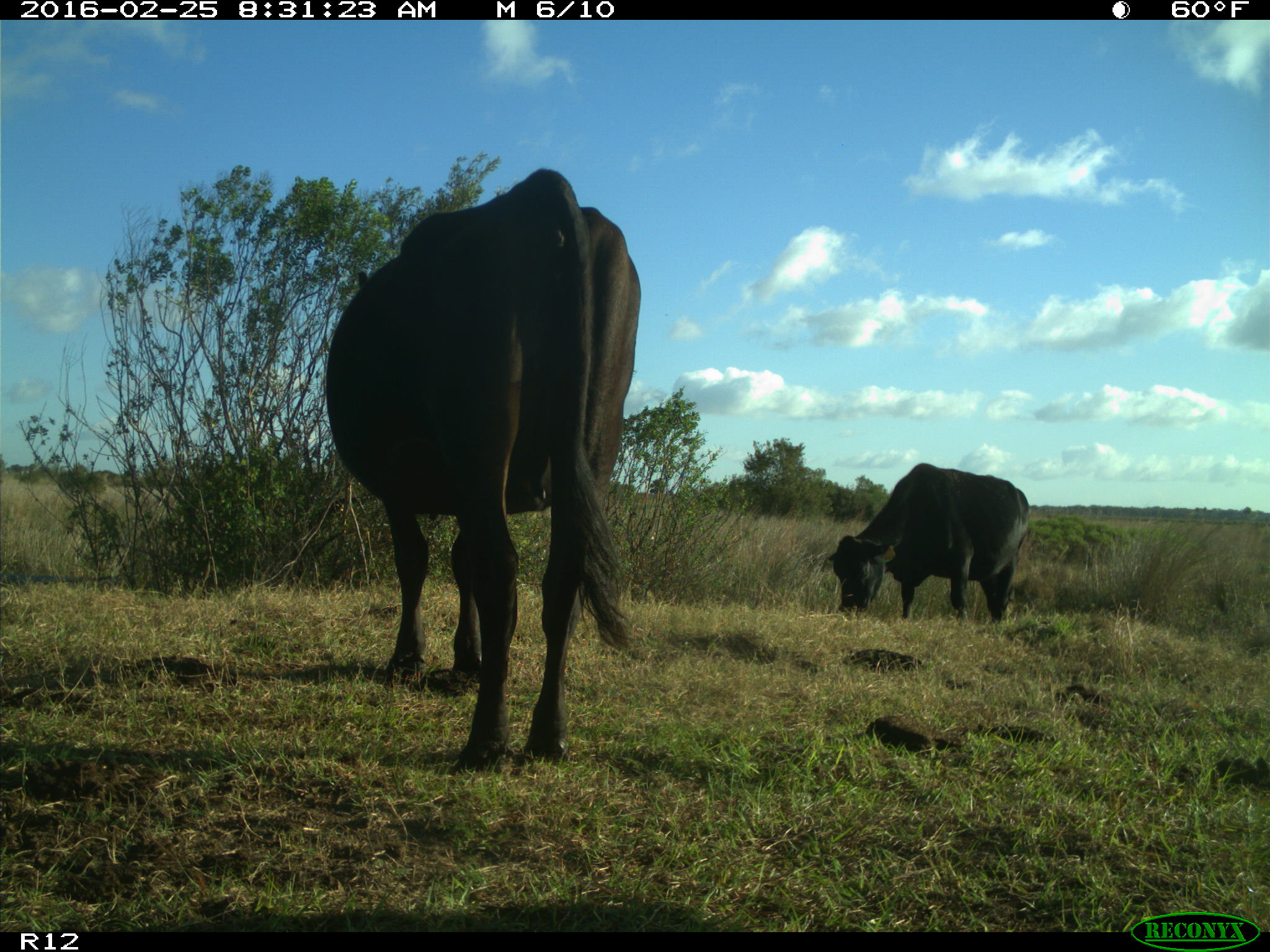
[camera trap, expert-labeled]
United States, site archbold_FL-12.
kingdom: Animalia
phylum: Chordata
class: Mammalia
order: Artiodactyla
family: Bovidae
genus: Bos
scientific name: Bos taurus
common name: domestic cow